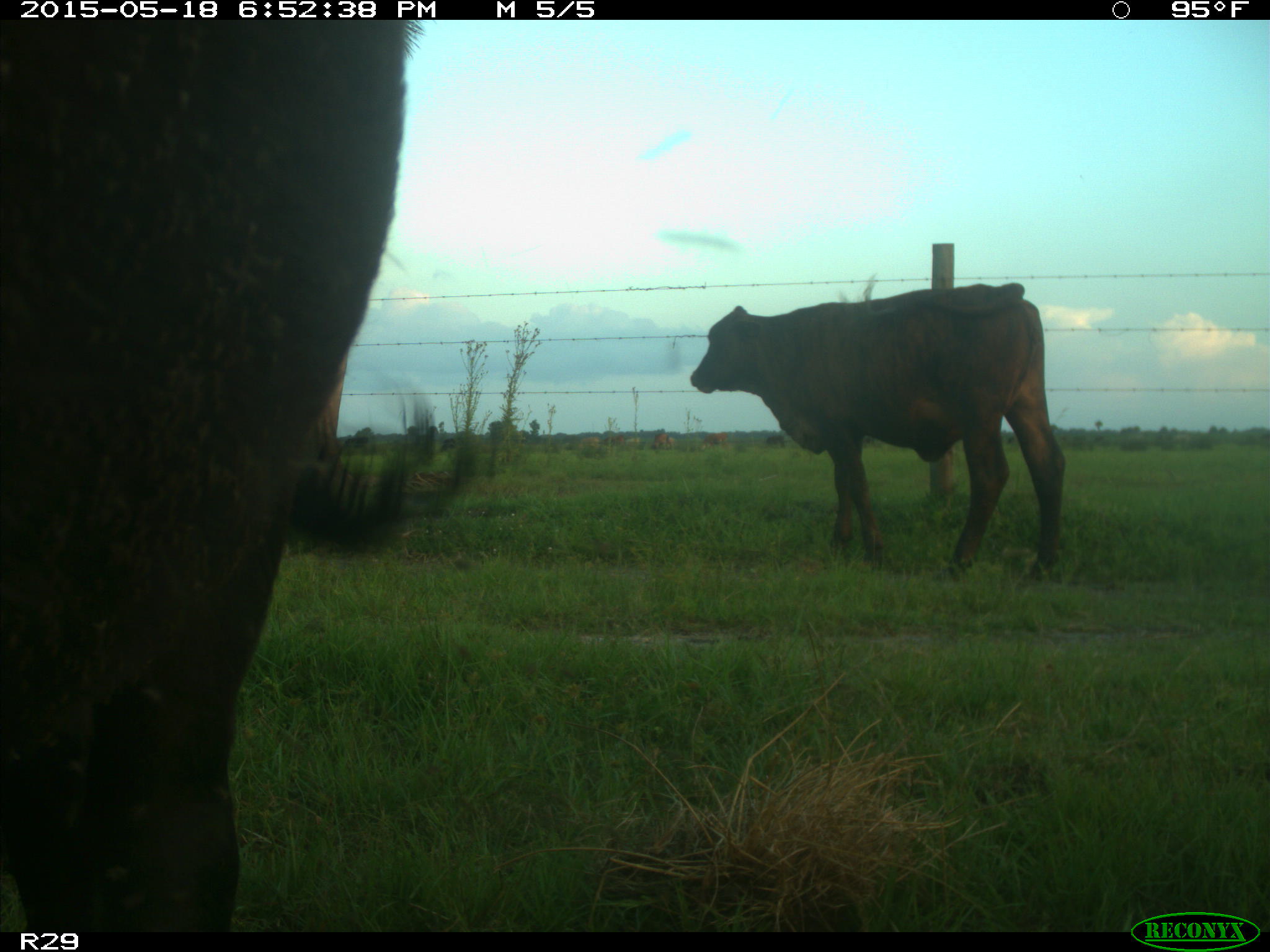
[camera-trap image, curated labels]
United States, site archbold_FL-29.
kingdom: Animalia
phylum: Chordata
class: Mammalia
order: Artiodactyla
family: Bovidae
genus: Bos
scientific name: Bos taurus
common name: domestic cow